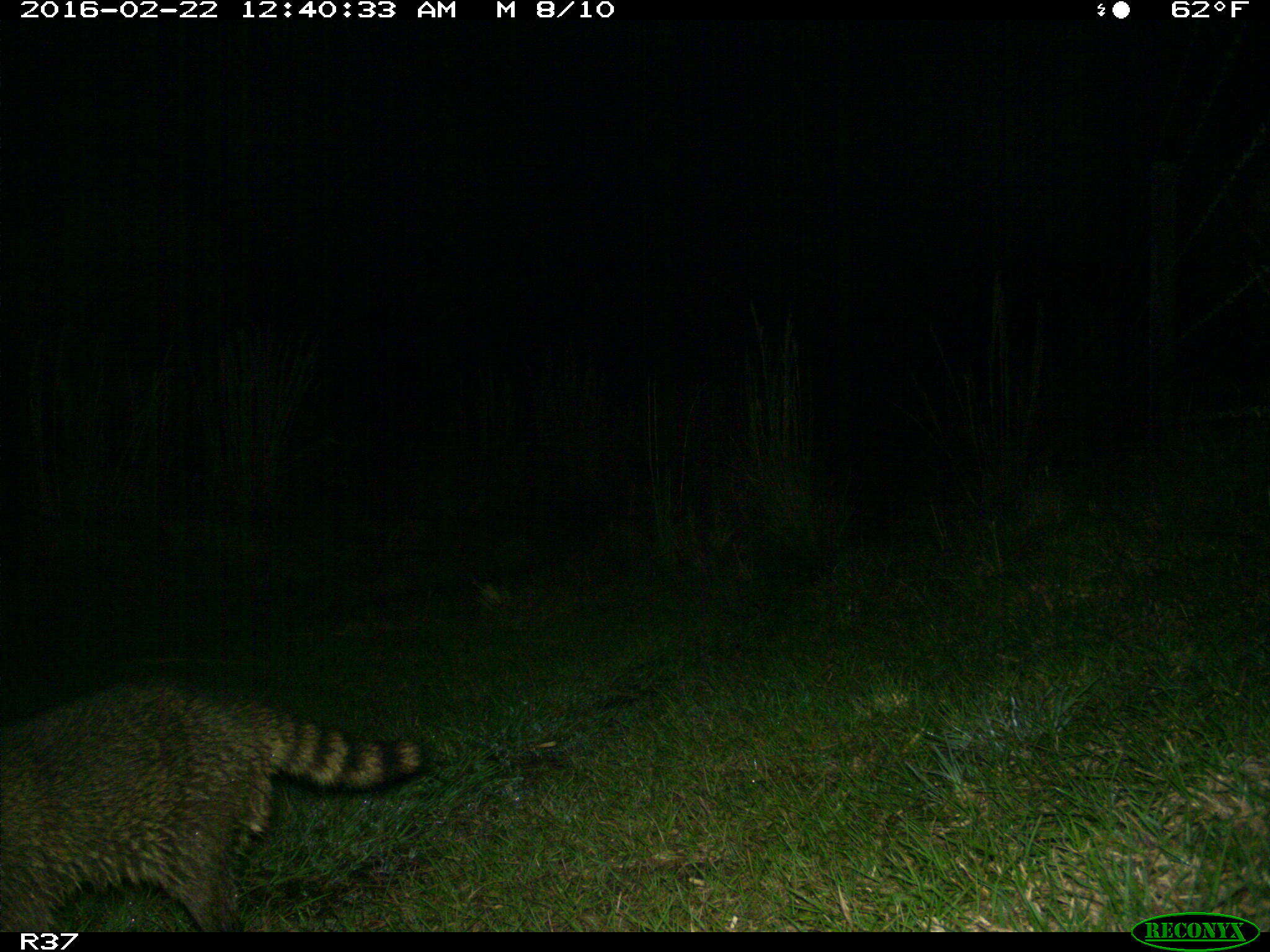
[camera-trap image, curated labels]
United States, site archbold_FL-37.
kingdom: Animalia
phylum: Chordata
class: Mammalia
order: Carnivora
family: Procyonidae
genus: Procyon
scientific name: Procyon lotor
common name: common raccoon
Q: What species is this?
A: Procyon lotor (common raccoon).